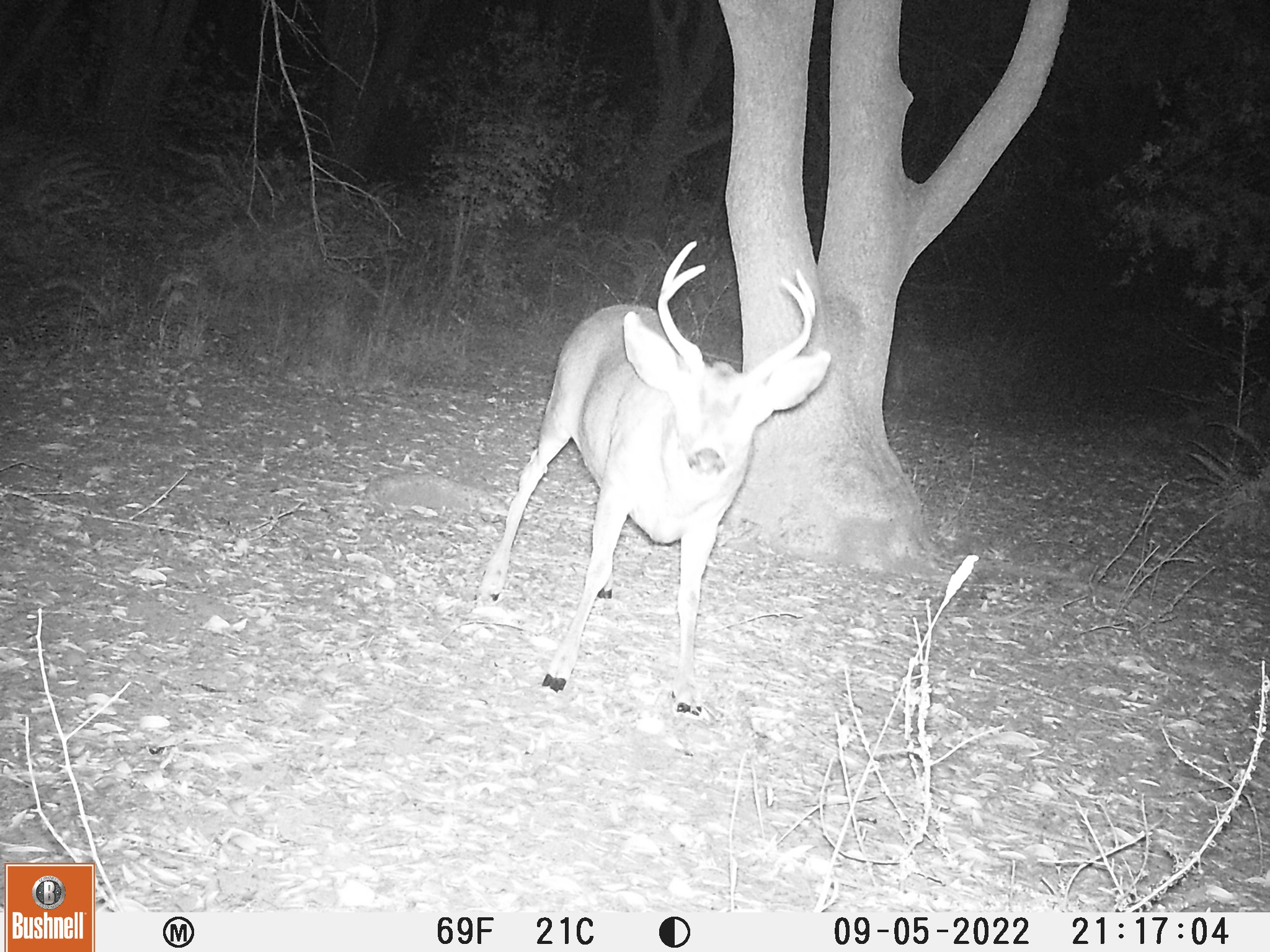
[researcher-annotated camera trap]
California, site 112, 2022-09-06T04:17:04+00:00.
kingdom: Animalia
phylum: Chordata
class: Mammalia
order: Artiodactyla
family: Cervidae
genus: Odocoileus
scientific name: Odocoileus hemionus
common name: mule deer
Mule deer (Odocoileus hemionus).